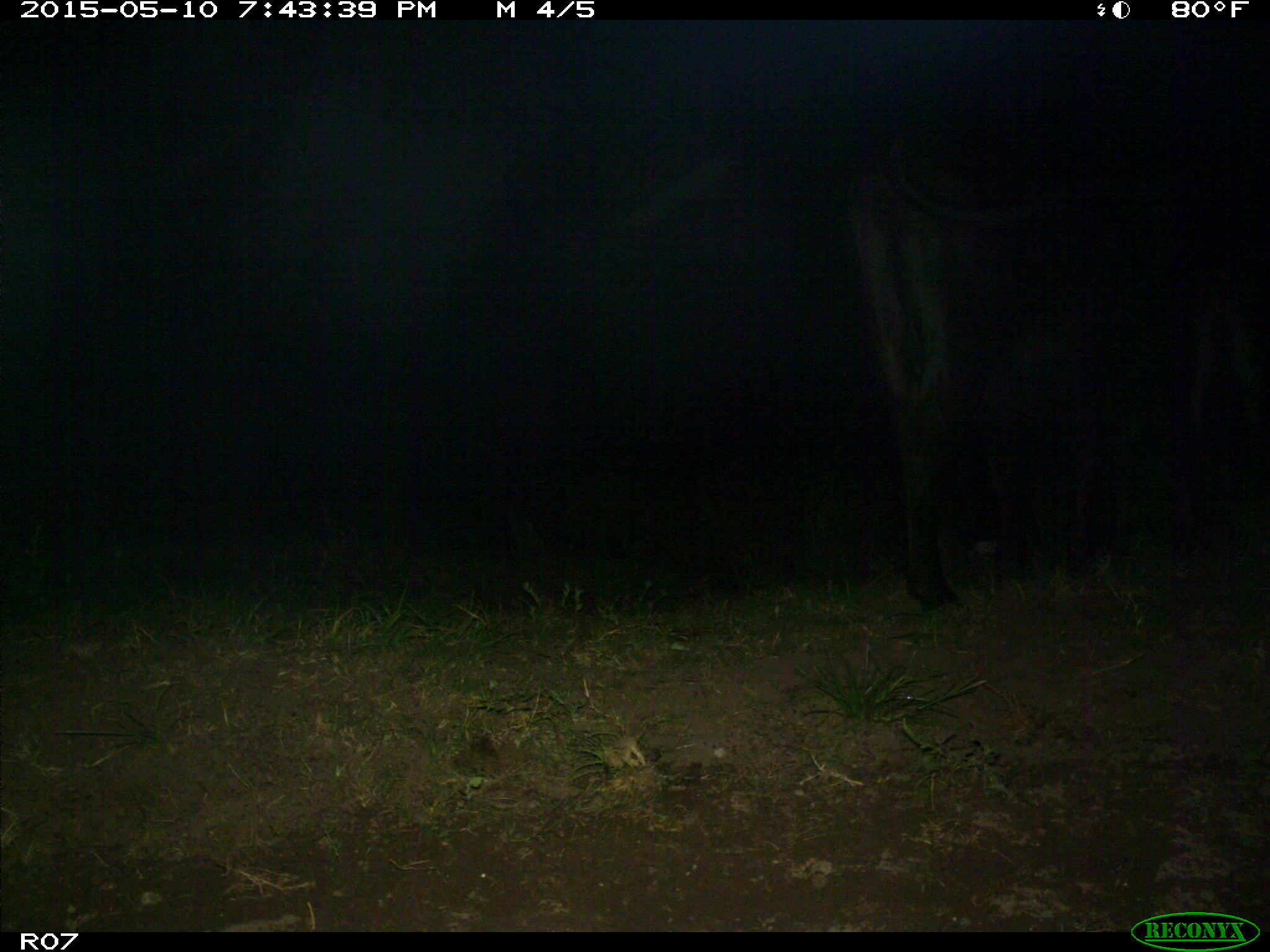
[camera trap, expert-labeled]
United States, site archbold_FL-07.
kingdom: Animalia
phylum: Chordata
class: Mammalia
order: Artiodactyla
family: Bovidae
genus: Bos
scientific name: Bos taurus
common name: domestic cow